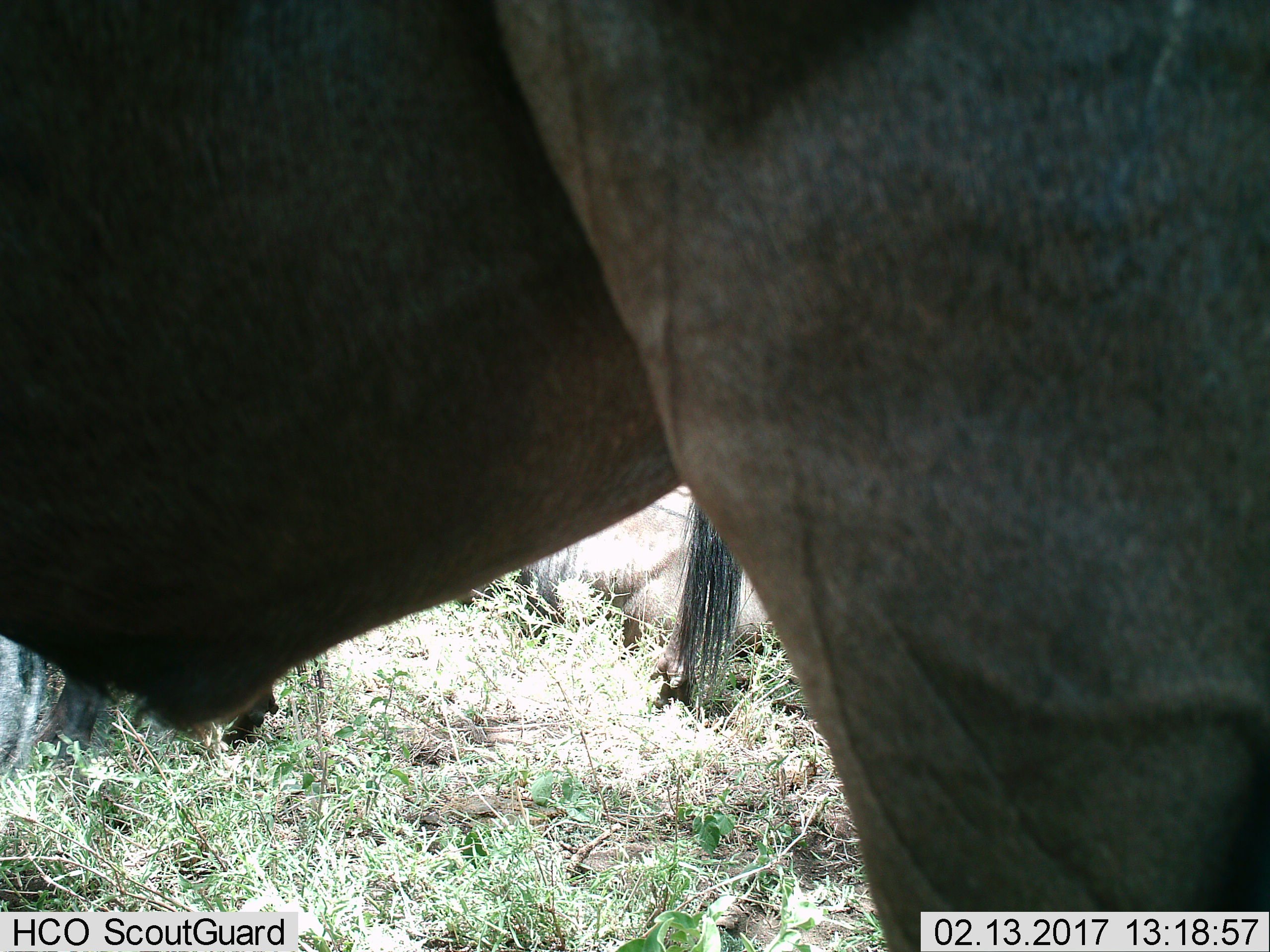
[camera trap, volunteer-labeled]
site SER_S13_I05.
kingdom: Animalia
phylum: Chordata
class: Mammalia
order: Artiodactyla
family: Bovidae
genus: Connochaetes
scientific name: Connochaetes taurinus taurinus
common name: blue wildebeest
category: wildebeestblue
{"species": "wildebeestblue (blue wildebeest) (Connochaetes taurinus taurinus)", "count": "3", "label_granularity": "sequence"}